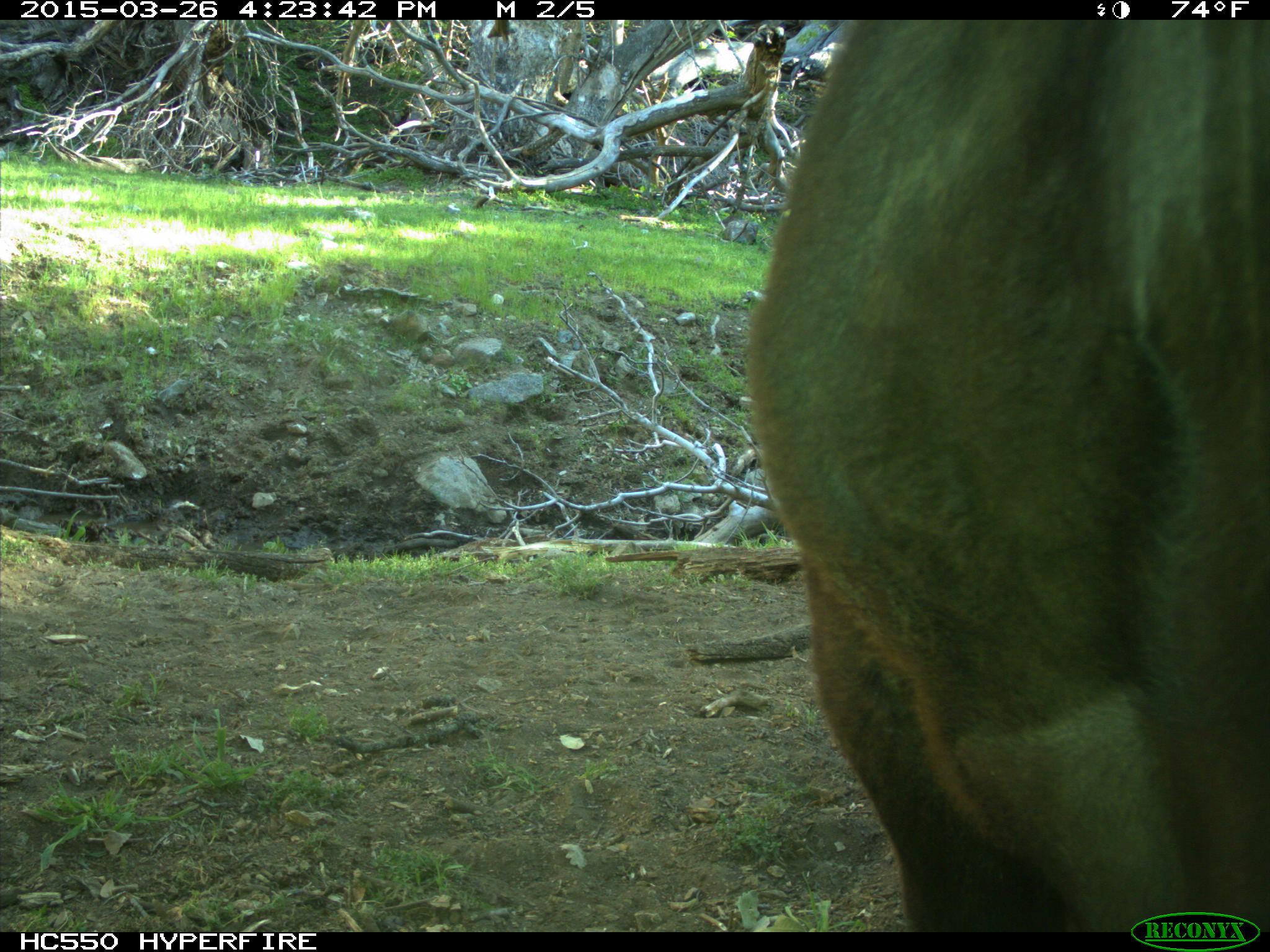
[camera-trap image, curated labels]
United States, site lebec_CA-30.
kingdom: Animalia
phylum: Chordata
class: Mammalia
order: Artiodactyla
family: Bovidae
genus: Bos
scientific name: Bos taurus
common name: domestic cow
Bos taurus (domestic cow).